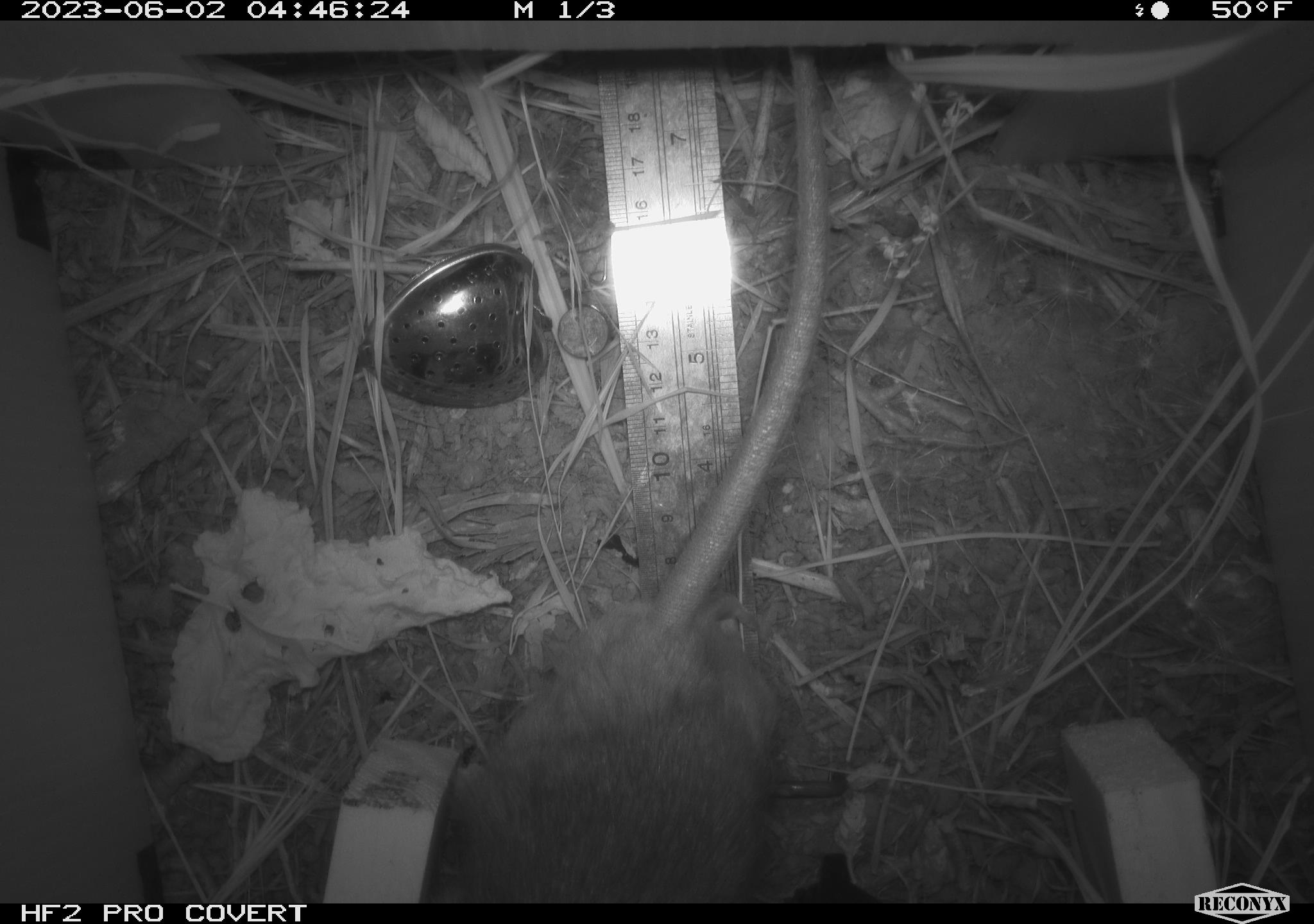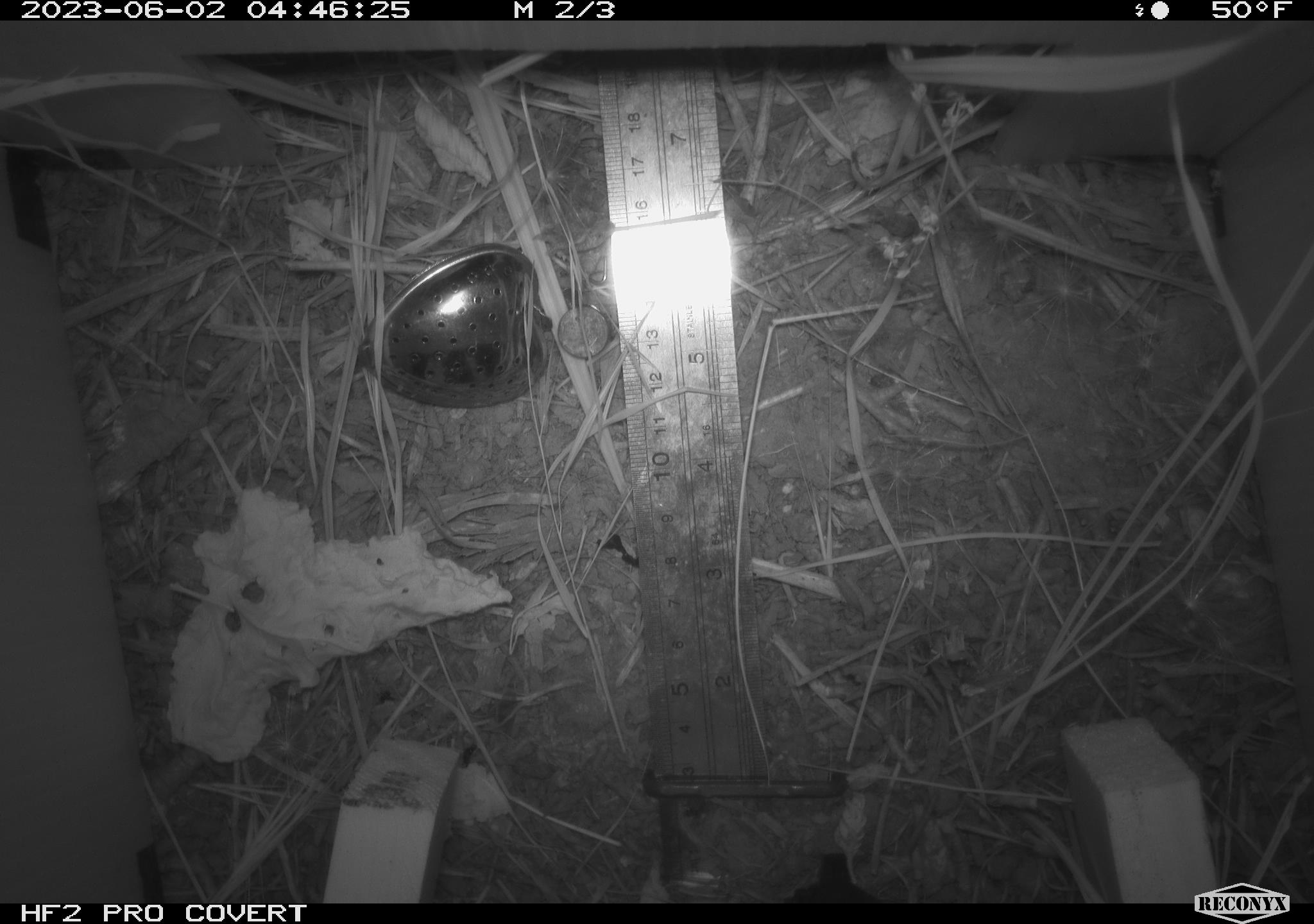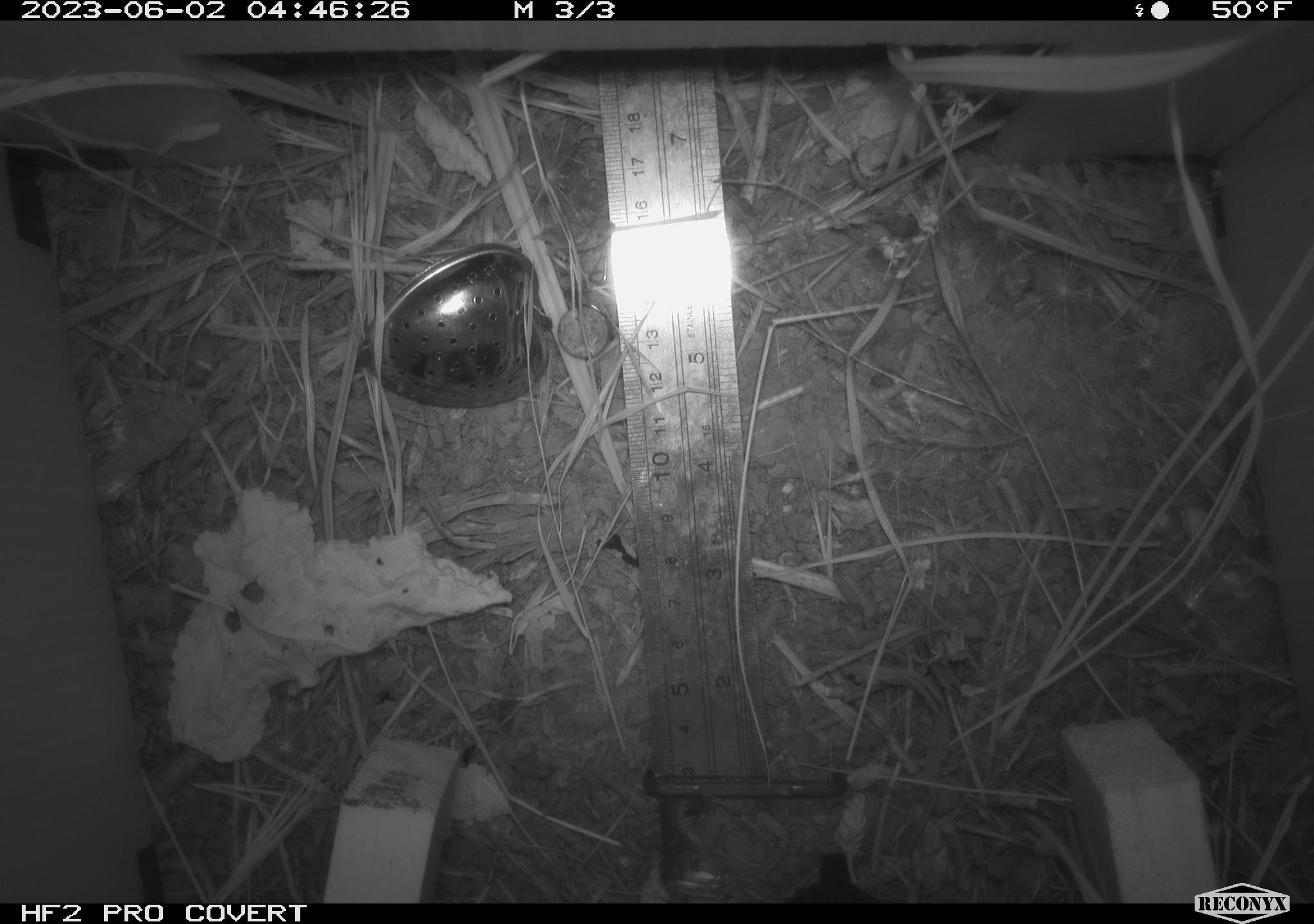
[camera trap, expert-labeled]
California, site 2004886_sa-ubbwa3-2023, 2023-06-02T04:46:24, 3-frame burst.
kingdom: Animalia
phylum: Chordata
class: Mammalia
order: Rodentia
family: Muridae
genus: Rattus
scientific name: Rattus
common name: rat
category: rattus species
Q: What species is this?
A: Rattus species (rat) (Rattus).